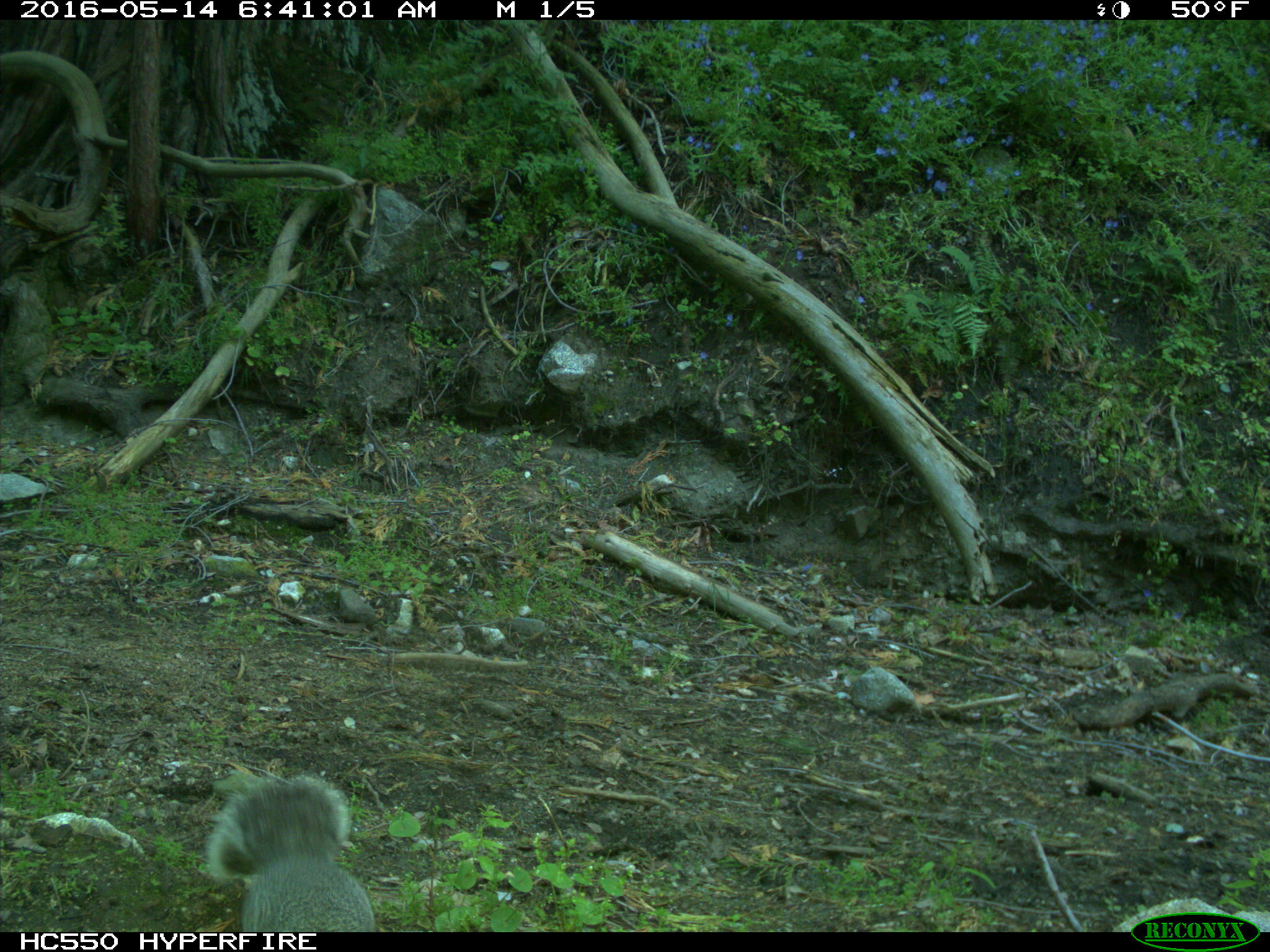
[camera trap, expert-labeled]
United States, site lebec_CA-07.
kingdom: Animalia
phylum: Chordata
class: Mammalia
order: Rodentia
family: Sciuridae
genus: Sciurus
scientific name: Sciurus carolinensis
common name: eastern gray squirrel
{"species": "Sciurus carolinensis (eastern gray squirrel)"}